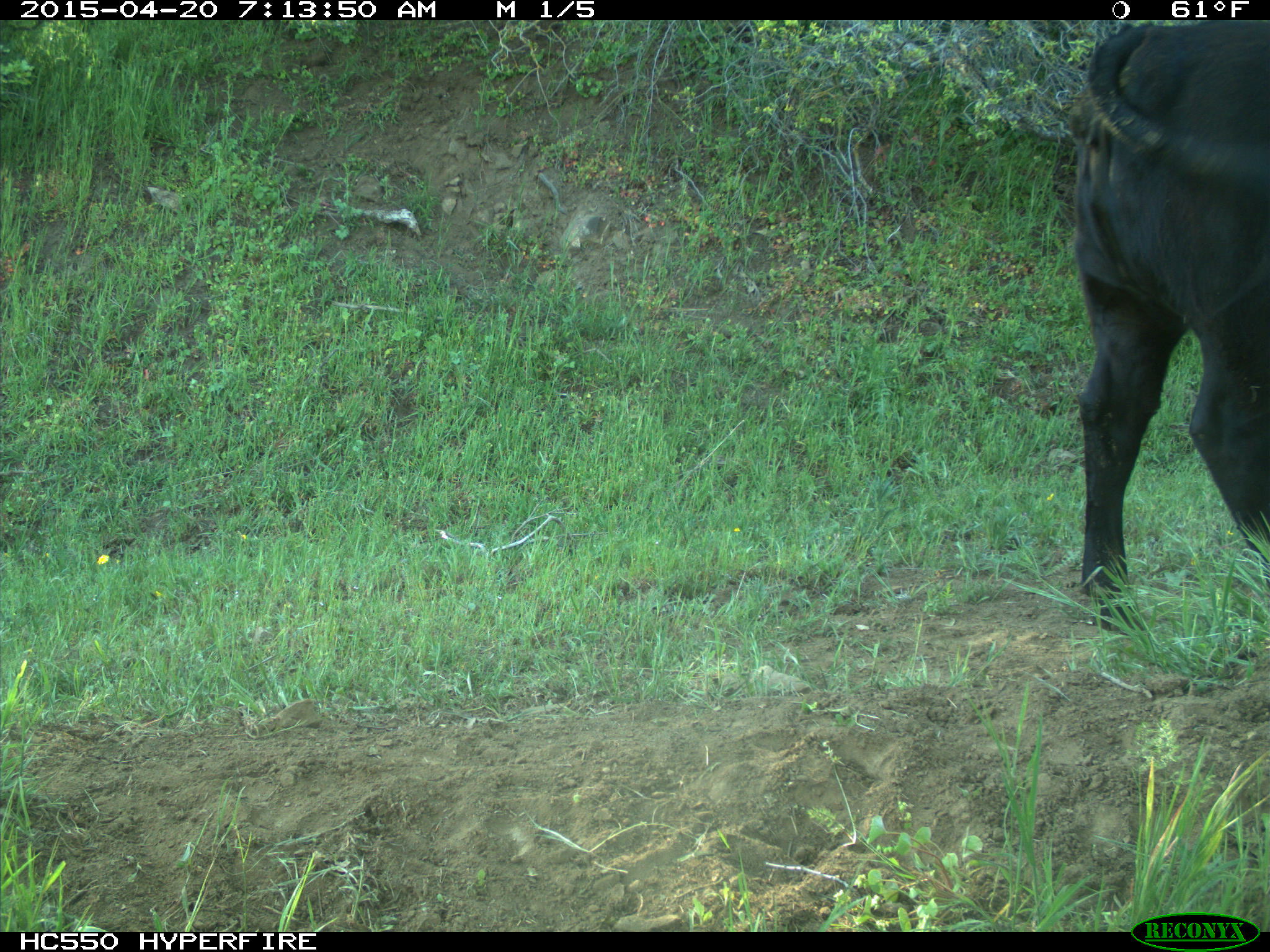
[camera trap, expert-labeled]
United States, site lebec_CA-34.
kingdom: Animalia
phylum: Chordata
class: Mammalia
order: Artiodactyla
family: Bovidae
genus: Bos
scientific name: Bos taurus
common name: domestic cow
Bos taurus (domestic cow).